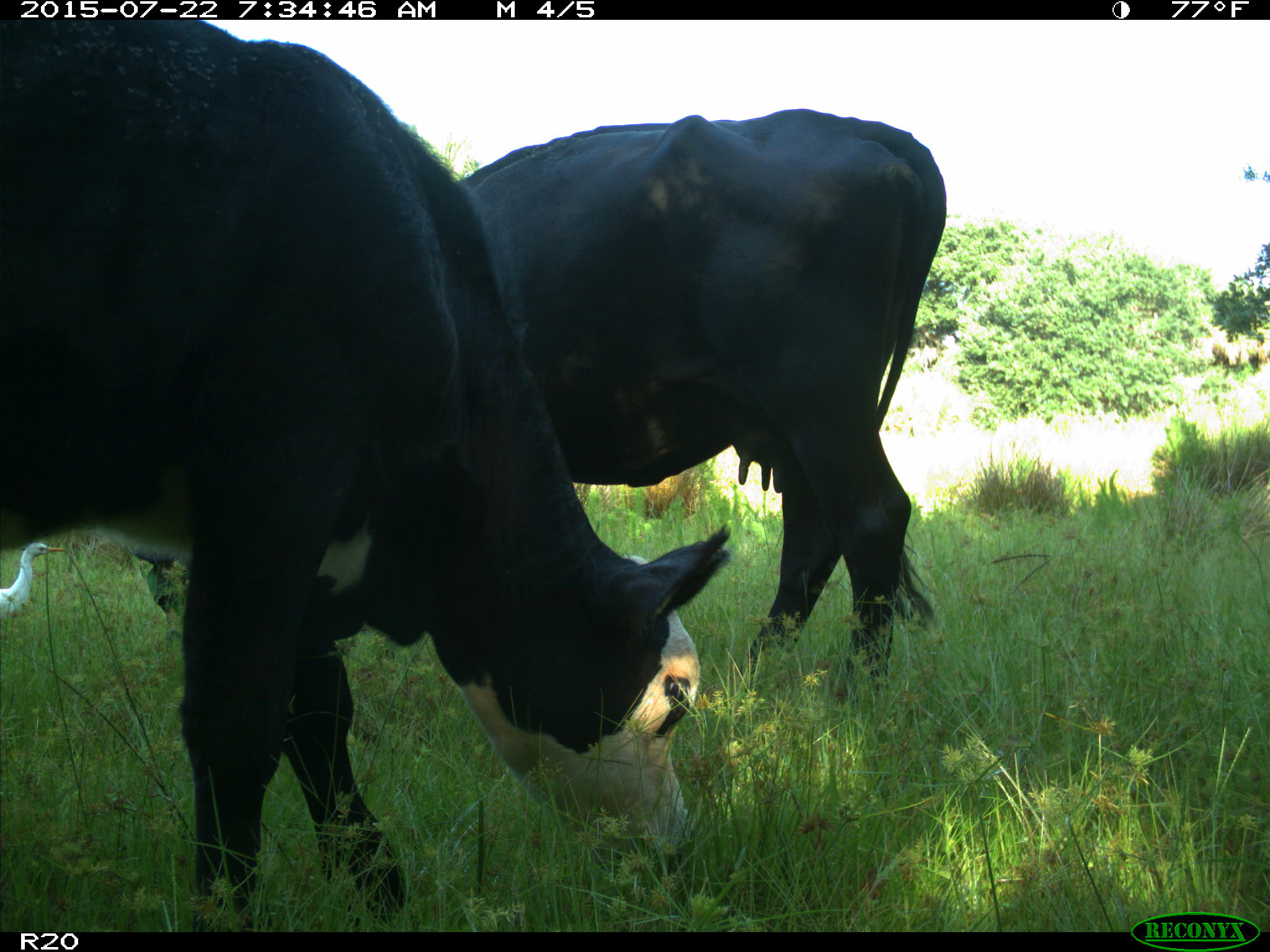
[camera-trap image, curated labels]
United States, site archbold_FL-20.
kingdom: Animalia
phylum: Chordata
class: Mammalia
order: Artiodactyla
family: Bovidae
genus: Bos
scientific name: Bos taurus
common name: domestic cow